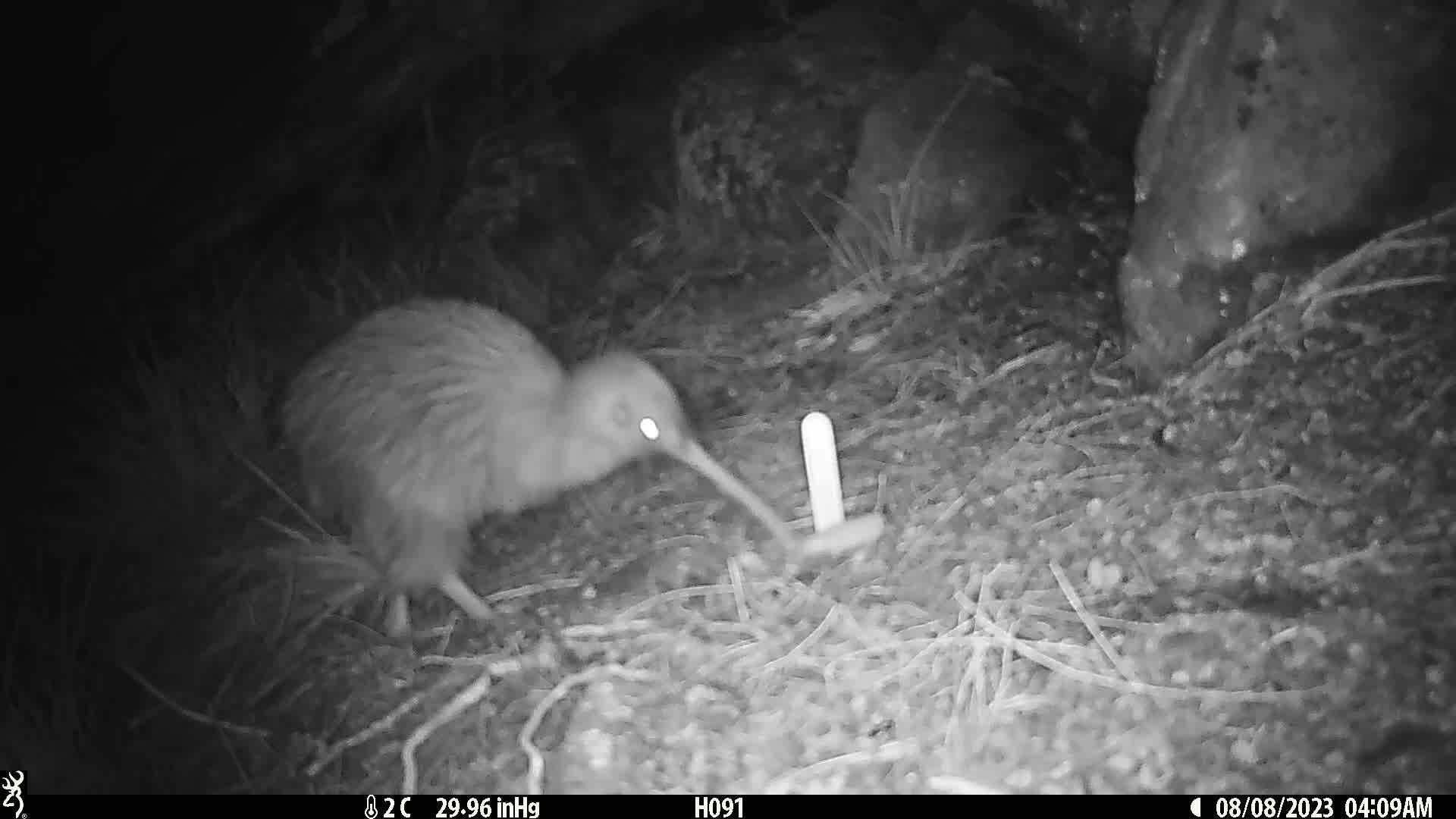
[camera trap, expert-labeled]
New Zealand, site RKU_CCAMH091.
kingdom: Animalia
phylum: Chordata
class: Aves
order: Apterygiformes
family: Apterygidae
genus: Apteryx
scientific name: Apteryx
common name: kiwi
Kiwi (Apteryx).